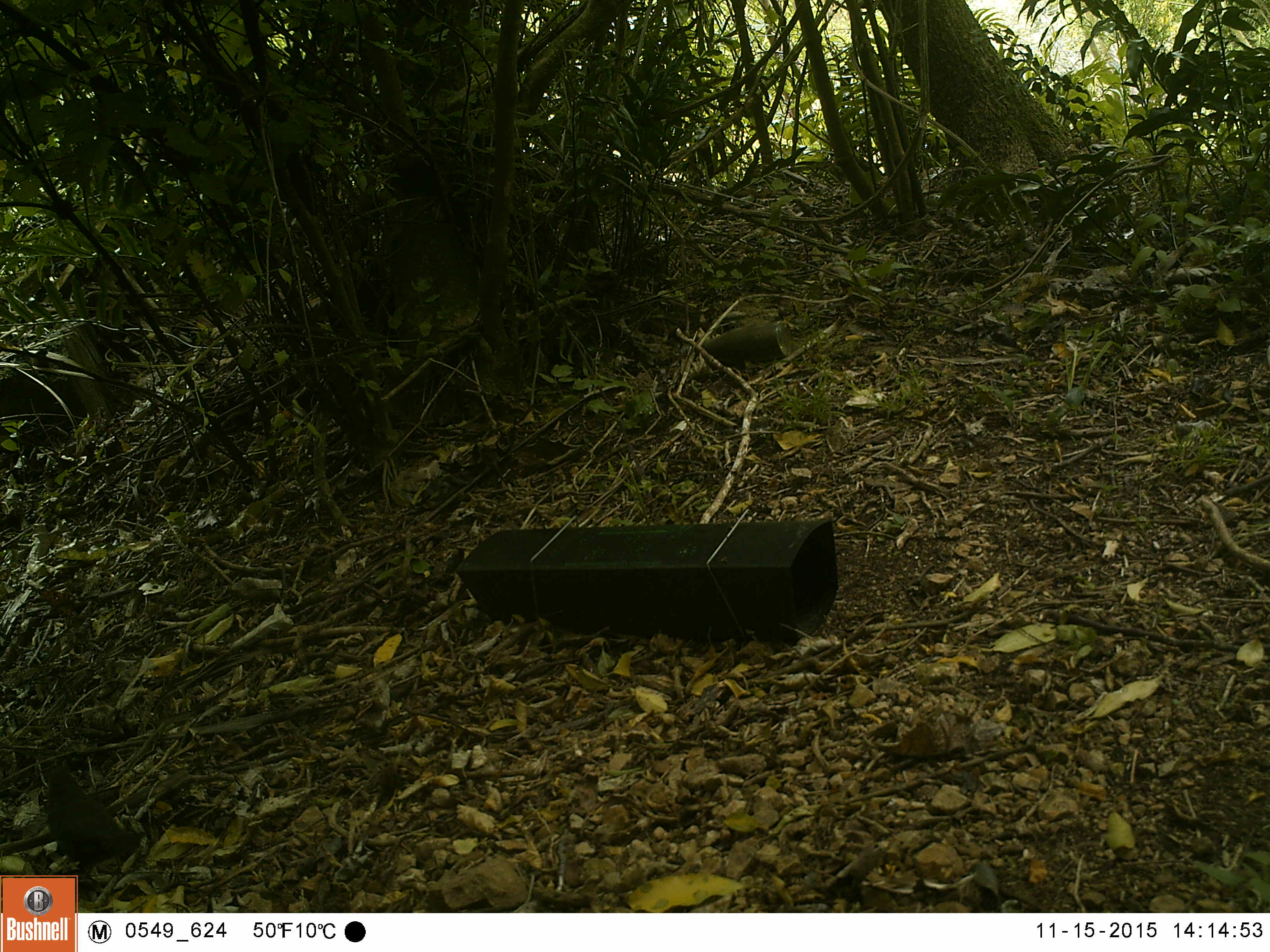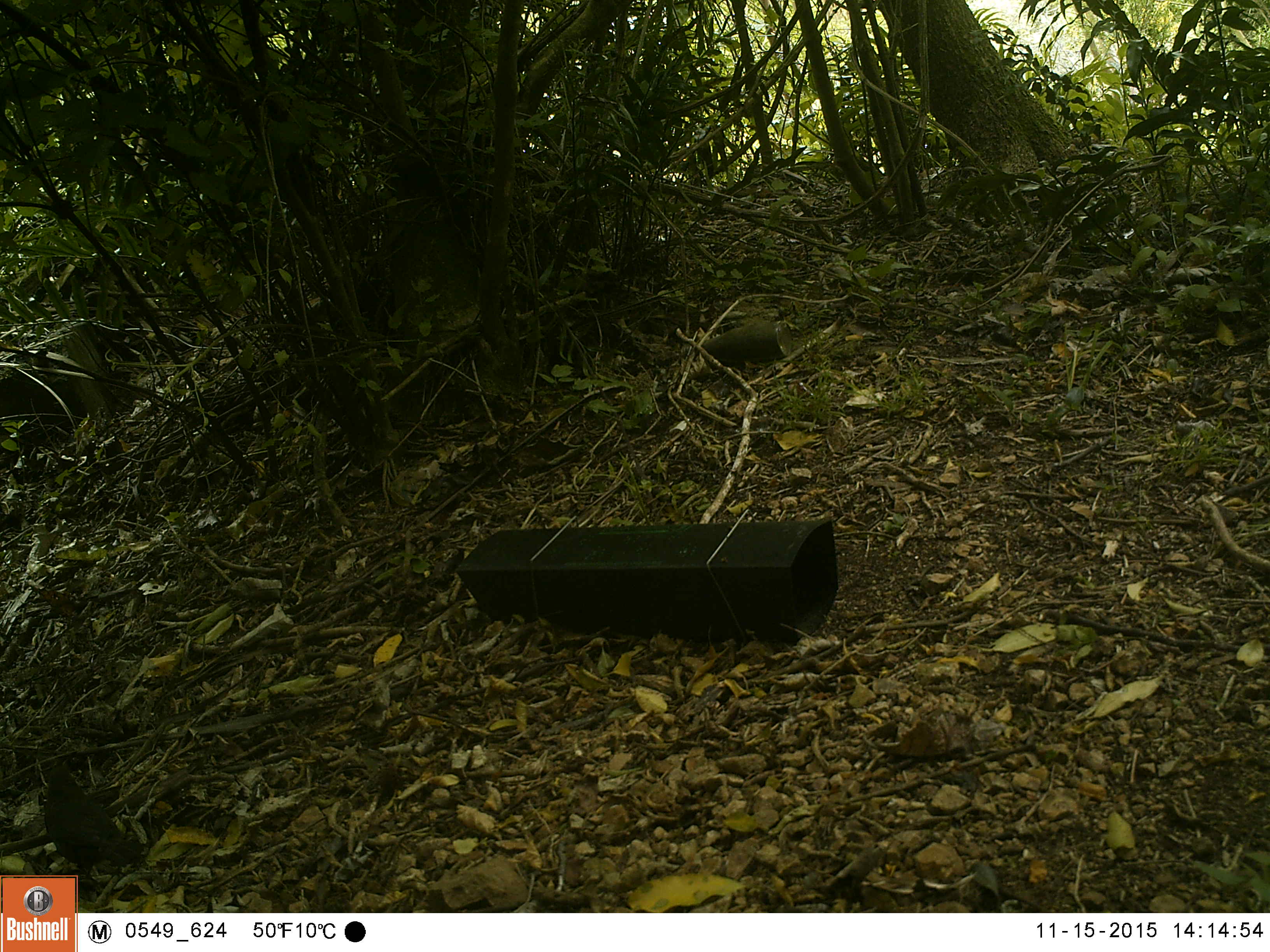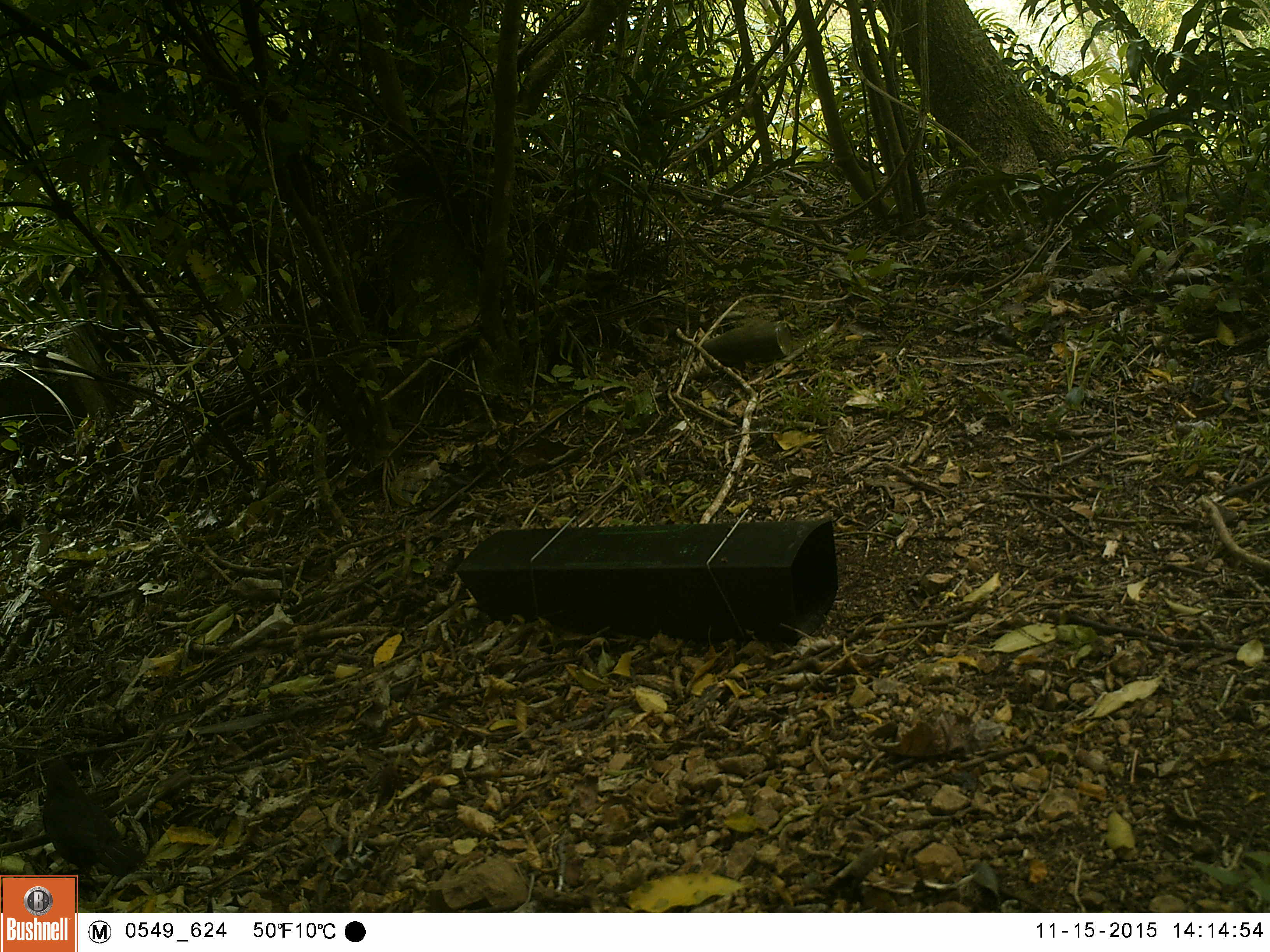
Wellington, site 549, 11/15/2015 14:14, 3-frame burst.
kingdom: Animalia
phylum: Chordata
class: Aves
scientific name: Aves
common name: bird